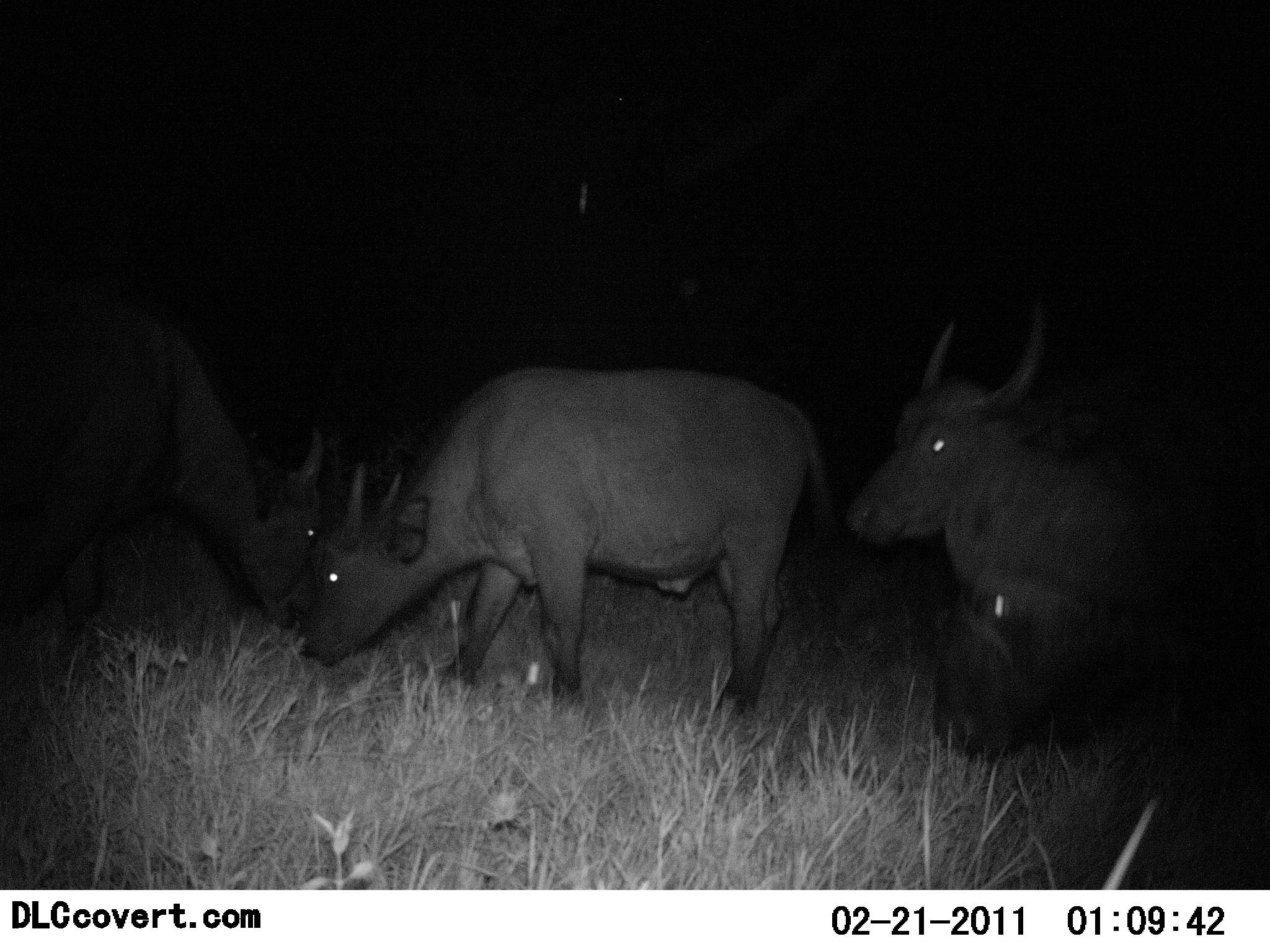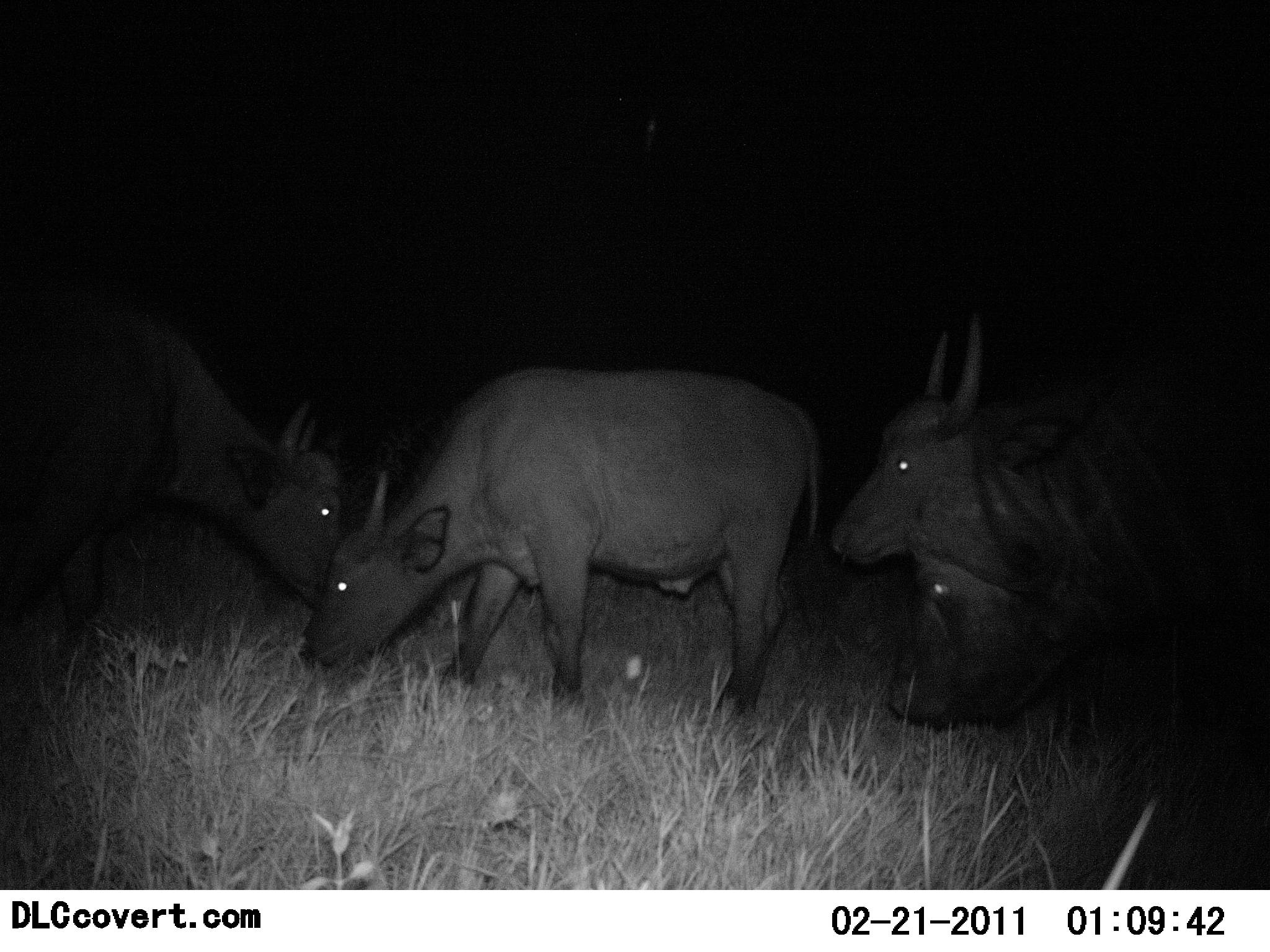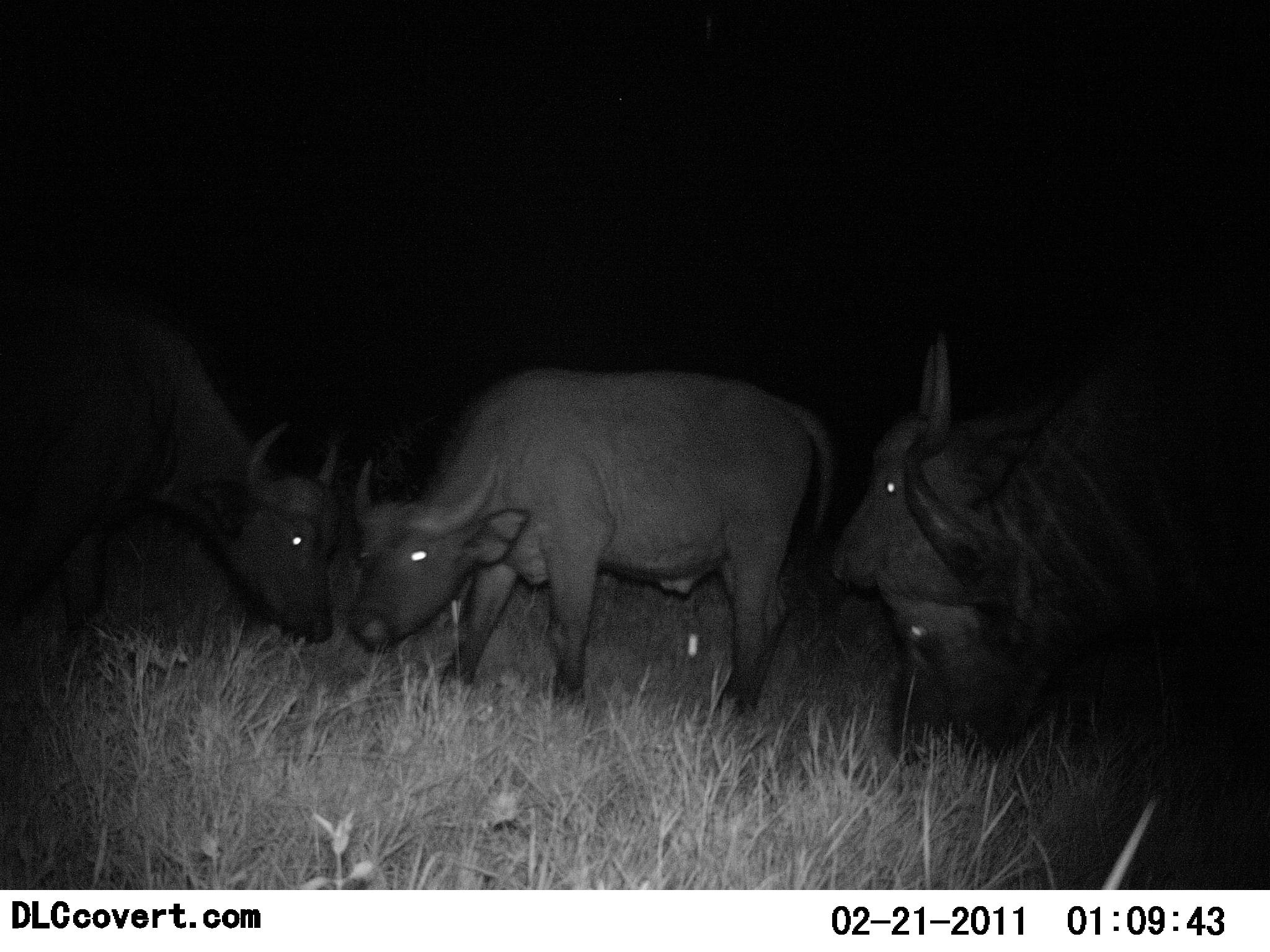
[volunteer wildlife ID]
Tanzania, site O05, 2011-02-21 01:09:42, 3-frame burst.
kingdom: Animalia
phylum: Chordata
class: Mammalia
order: Artiodactyla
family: Bovidae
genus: Syncerus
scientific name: Syncerus caffer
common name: cape buffalo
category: buffalo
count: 4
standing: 42%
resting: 0%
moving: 8%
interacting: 8%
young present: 0%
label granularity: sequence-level